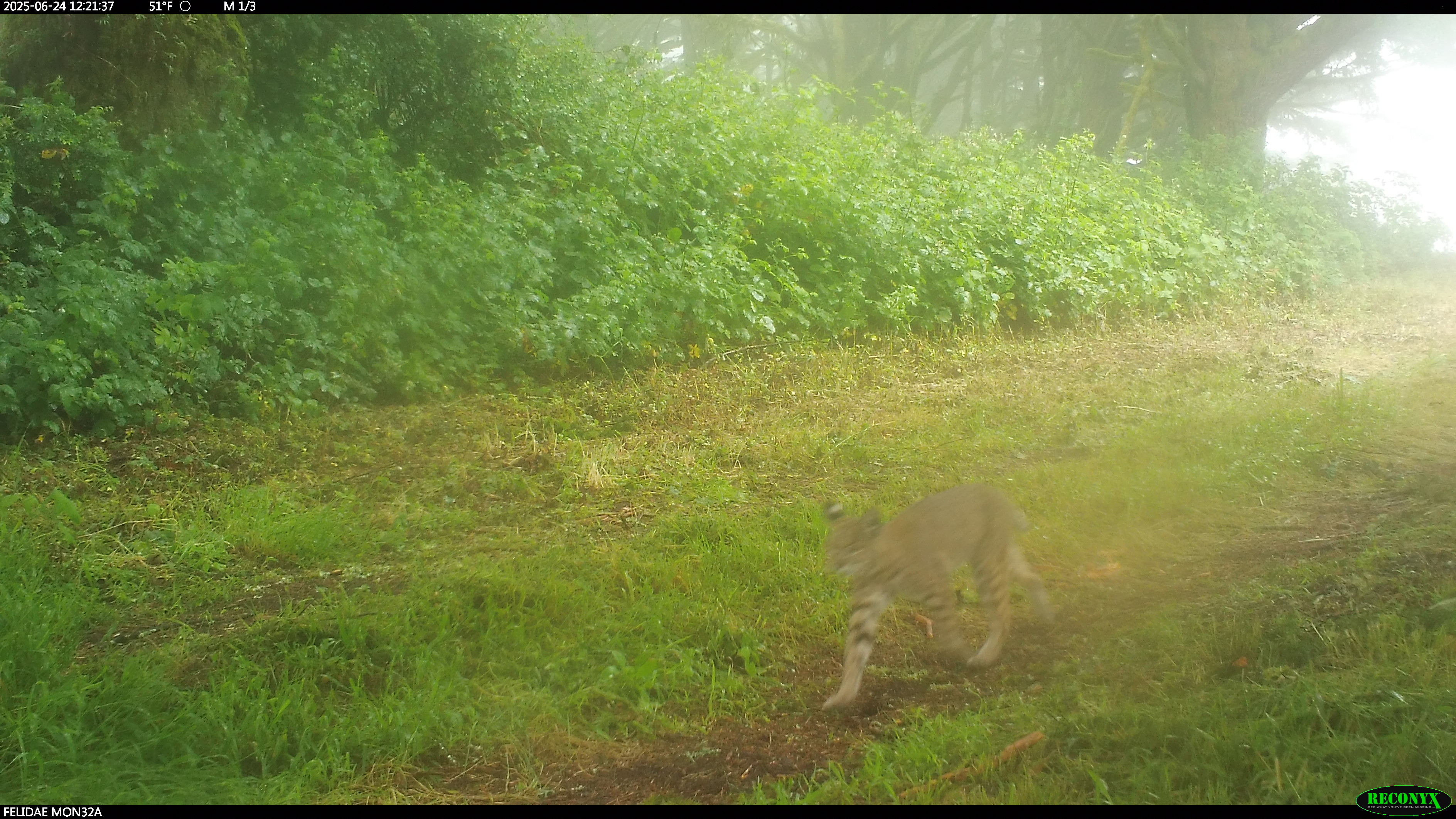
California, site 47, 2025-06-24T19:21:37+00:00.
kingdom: Animalia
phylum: Chordata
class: Mammalia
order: Carnivora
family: Felidae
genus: Lynx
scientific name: Lynx rufus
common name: bobcat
Bobcat (Lynx rufus).